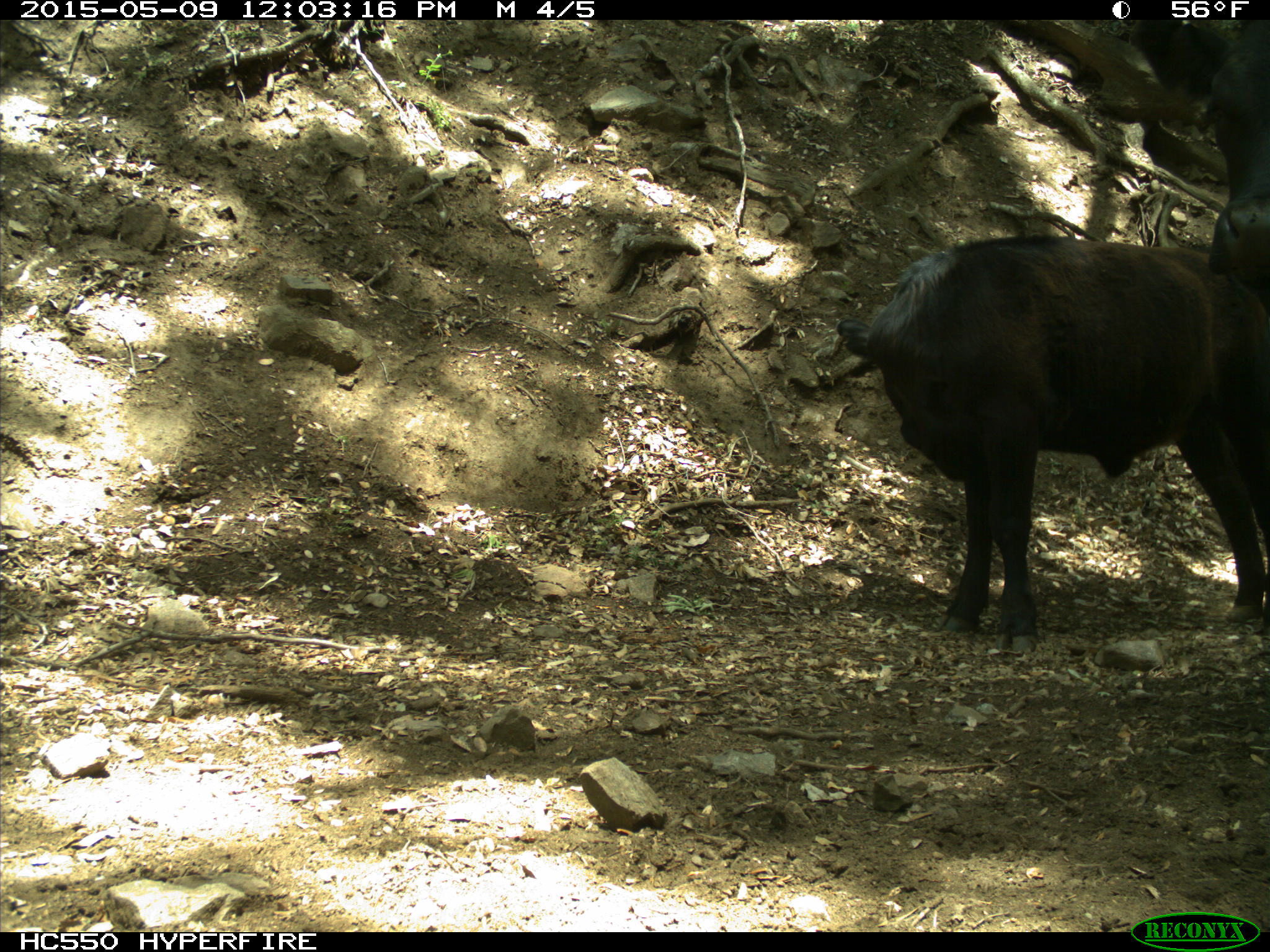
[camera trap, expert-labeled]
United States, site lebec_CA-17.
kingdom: Animalia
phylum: Chordata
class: Mammalia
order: Artiodactyla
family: Bovidae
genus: Bos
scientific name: Bos taurus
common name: domestic cow